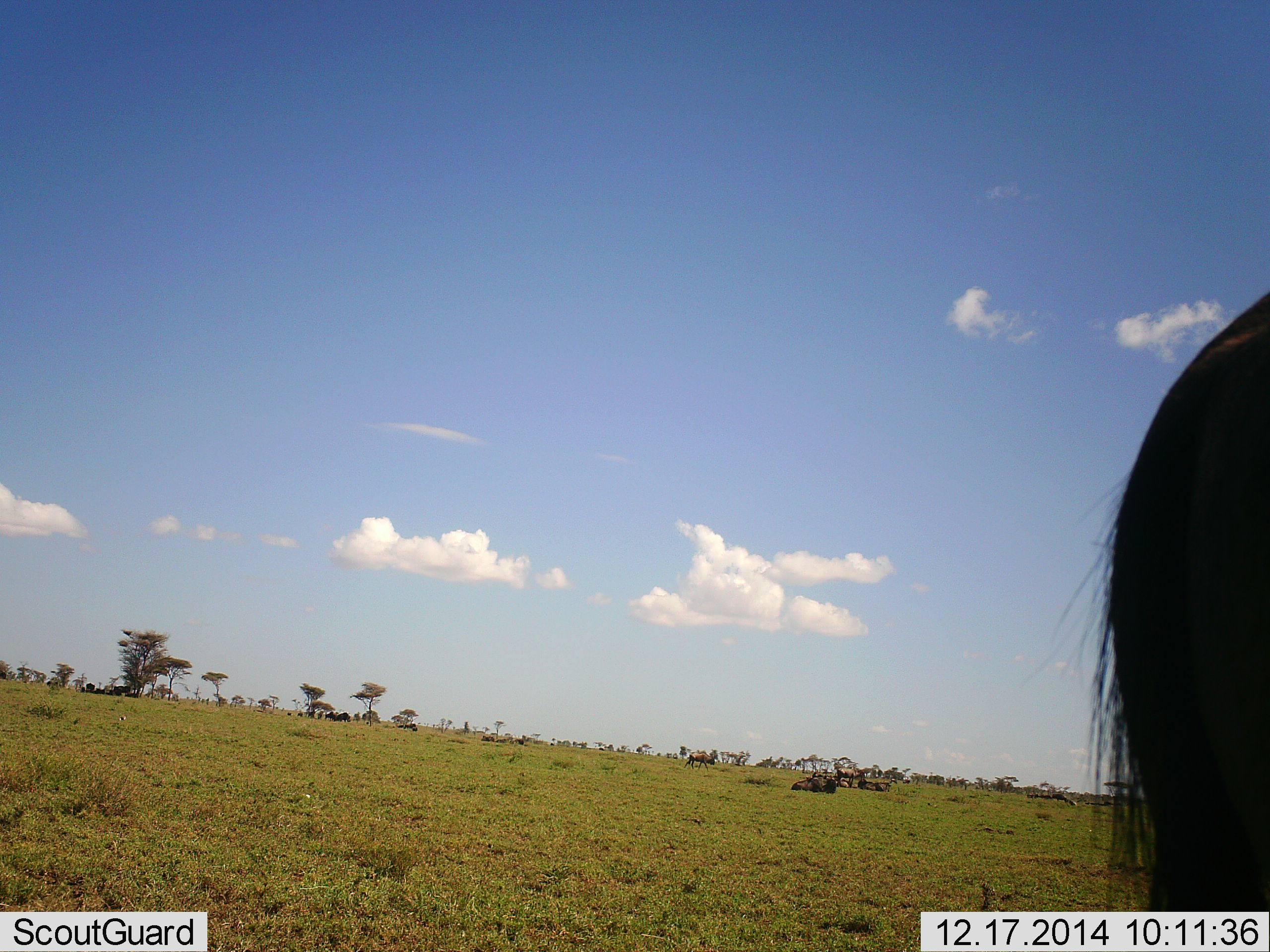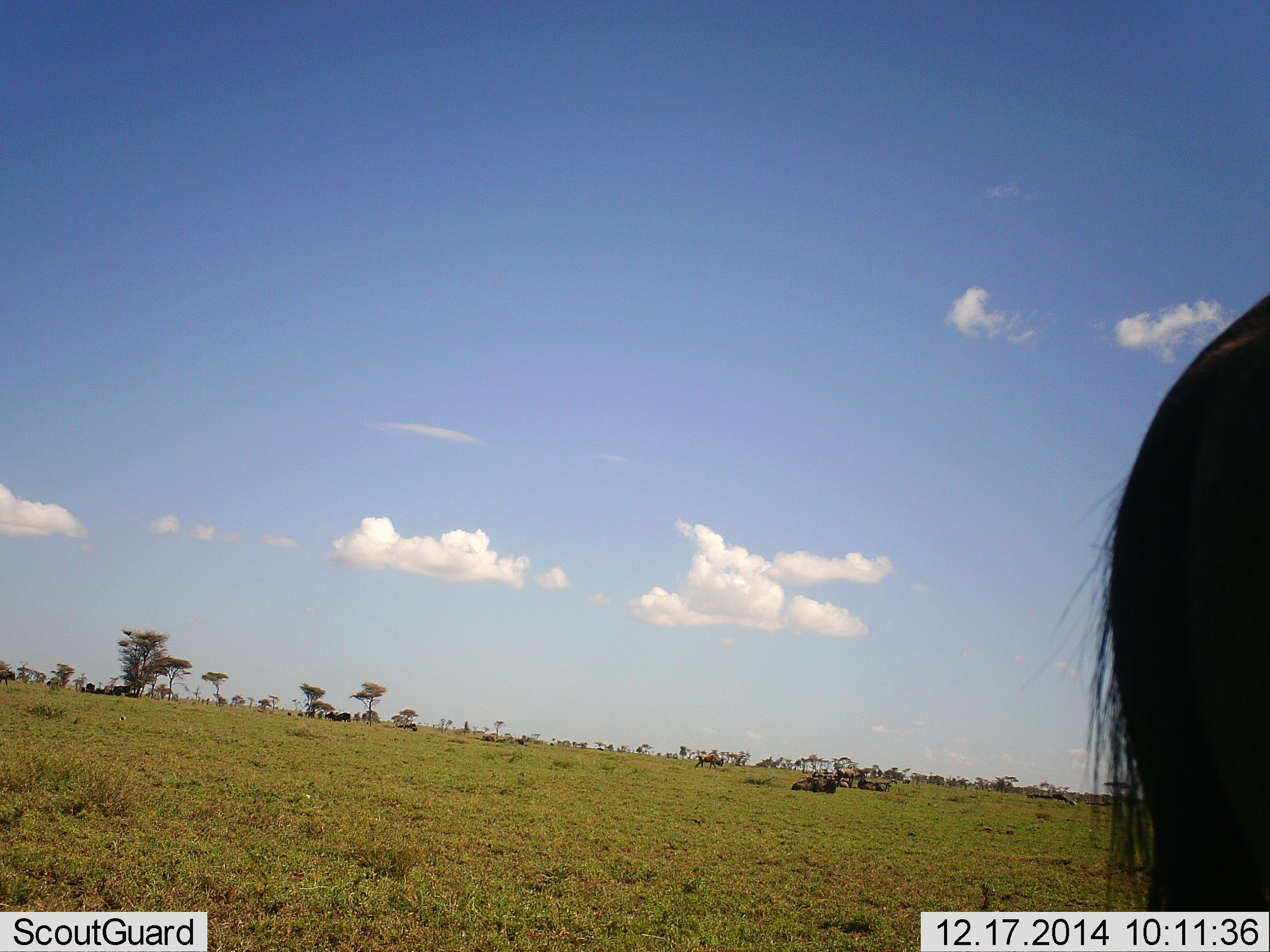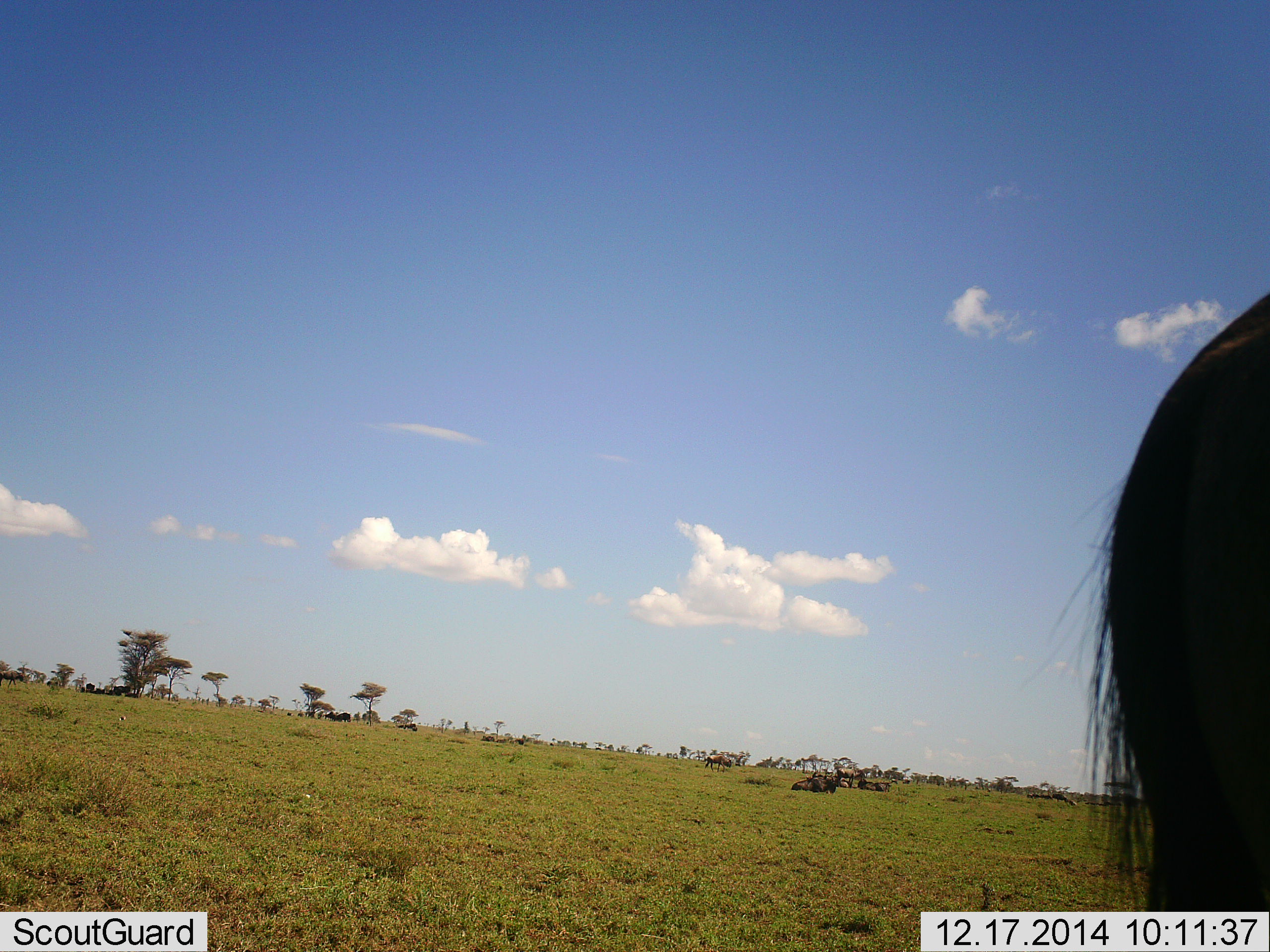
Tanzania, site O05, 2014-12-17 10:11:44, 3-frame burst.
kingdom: Animalia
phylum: Chordata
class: Mammalia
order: Artiodactyla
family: Bovidae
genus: Connochaetes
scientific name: Connochaetes taurinus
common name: blue wildebeest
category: wildebeest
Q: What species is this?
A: Wildebeest (blue wildebeest) (Connochaetes taurinus).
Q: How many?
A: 5.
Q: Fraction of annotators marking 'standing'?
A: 90%.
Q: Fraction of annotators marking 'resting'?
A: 60%.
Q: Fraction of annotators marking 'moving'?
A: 60%.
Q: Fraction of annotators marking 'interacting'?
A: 0%.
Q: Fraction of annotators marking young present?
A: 0%.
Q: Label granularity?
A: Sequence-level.